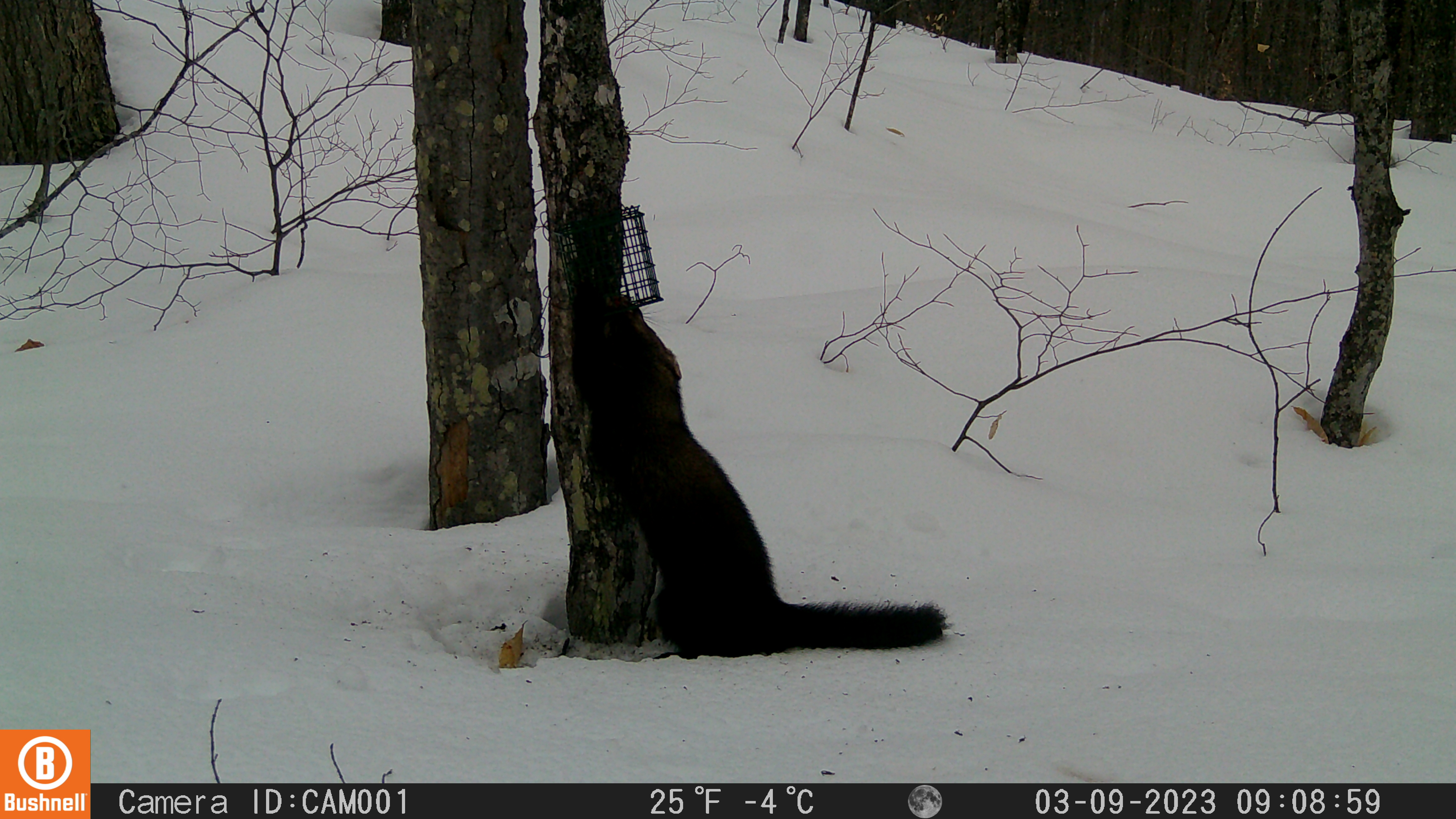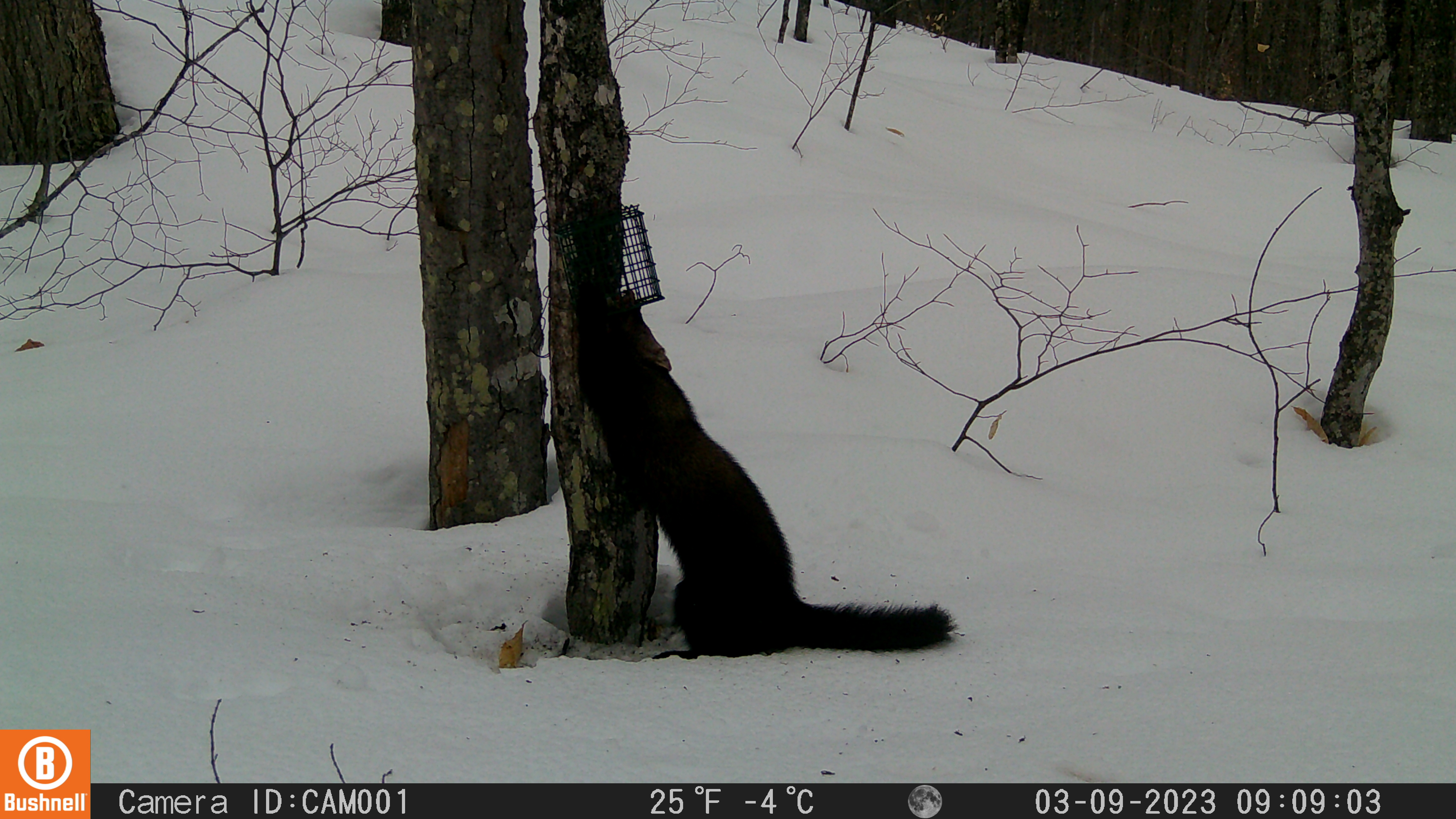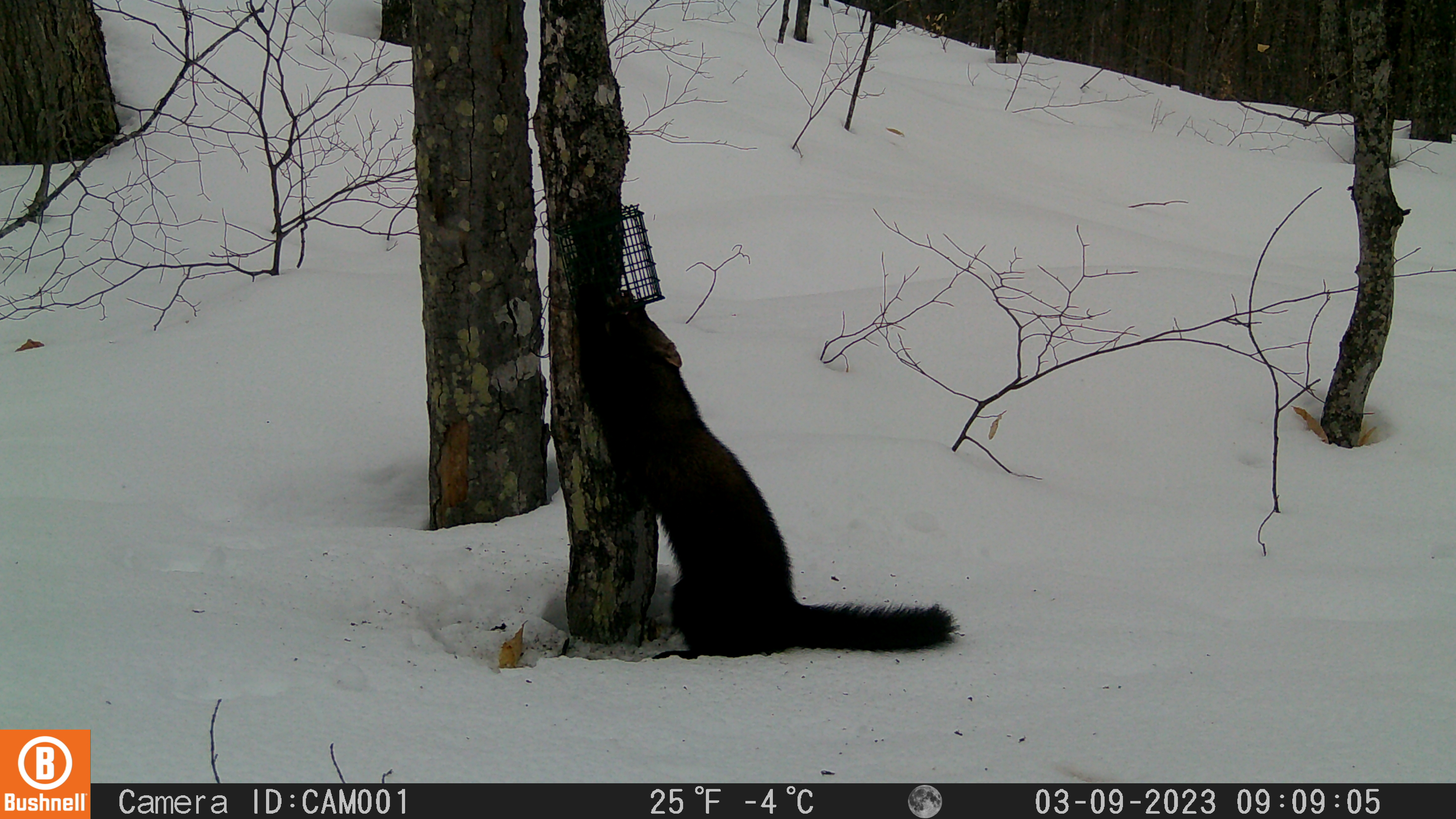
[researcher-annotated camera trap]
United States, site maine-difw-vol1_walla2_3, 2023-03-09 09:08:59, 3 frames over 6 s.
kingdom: Animalia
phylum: Chordata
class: Mammalia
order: Carnivora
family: Mustelidae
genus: Pekania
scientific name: Pekania pennanti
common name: fisher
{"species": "fisher (Pekania pennanti)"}